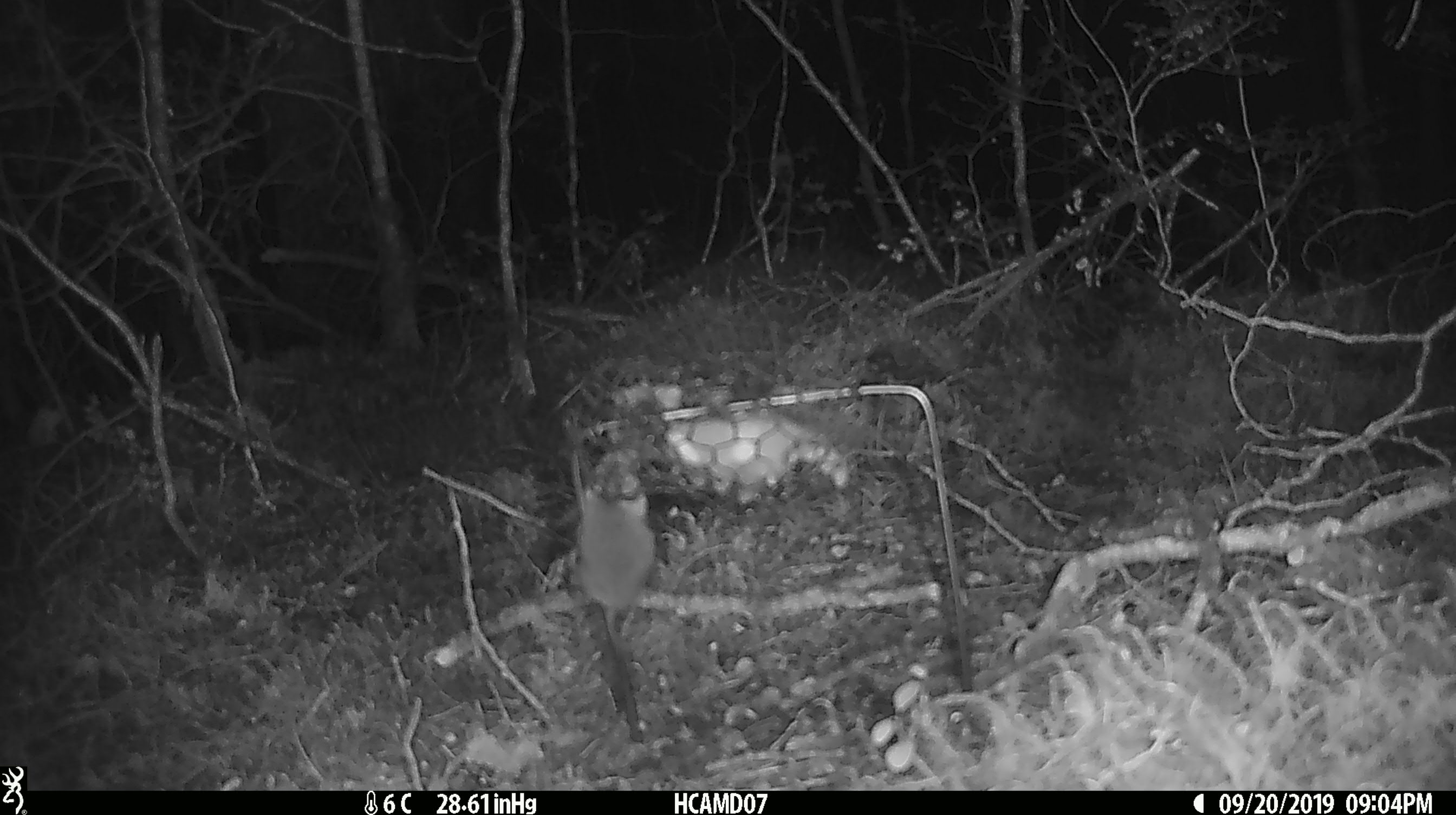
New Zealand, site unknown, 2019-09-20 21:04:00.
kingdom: Animalia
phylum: Chordata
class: Mammalia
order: Rodentia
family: Muridae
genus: Mus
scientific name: Mus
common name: mouse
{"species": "mouse (Mus)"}